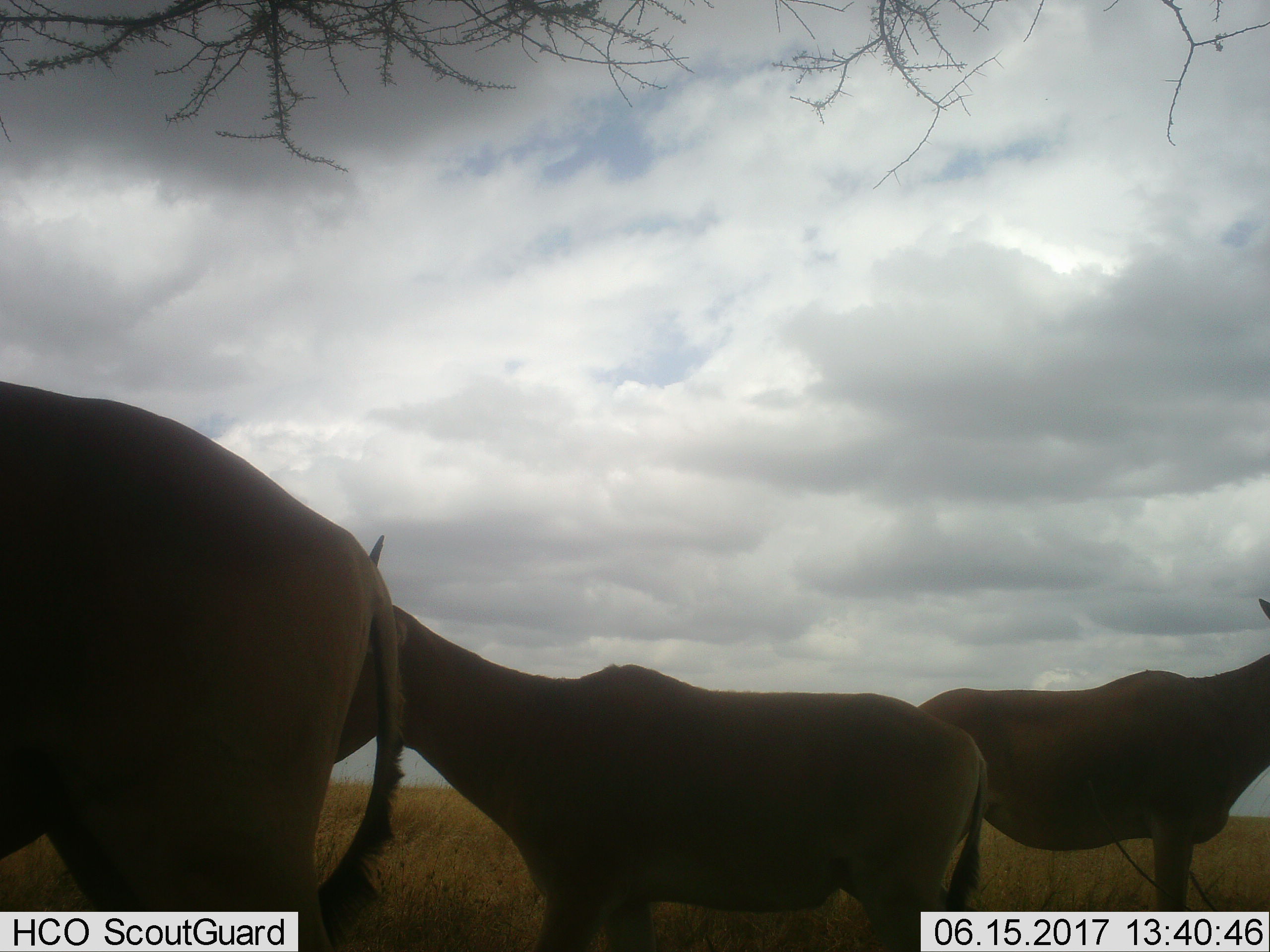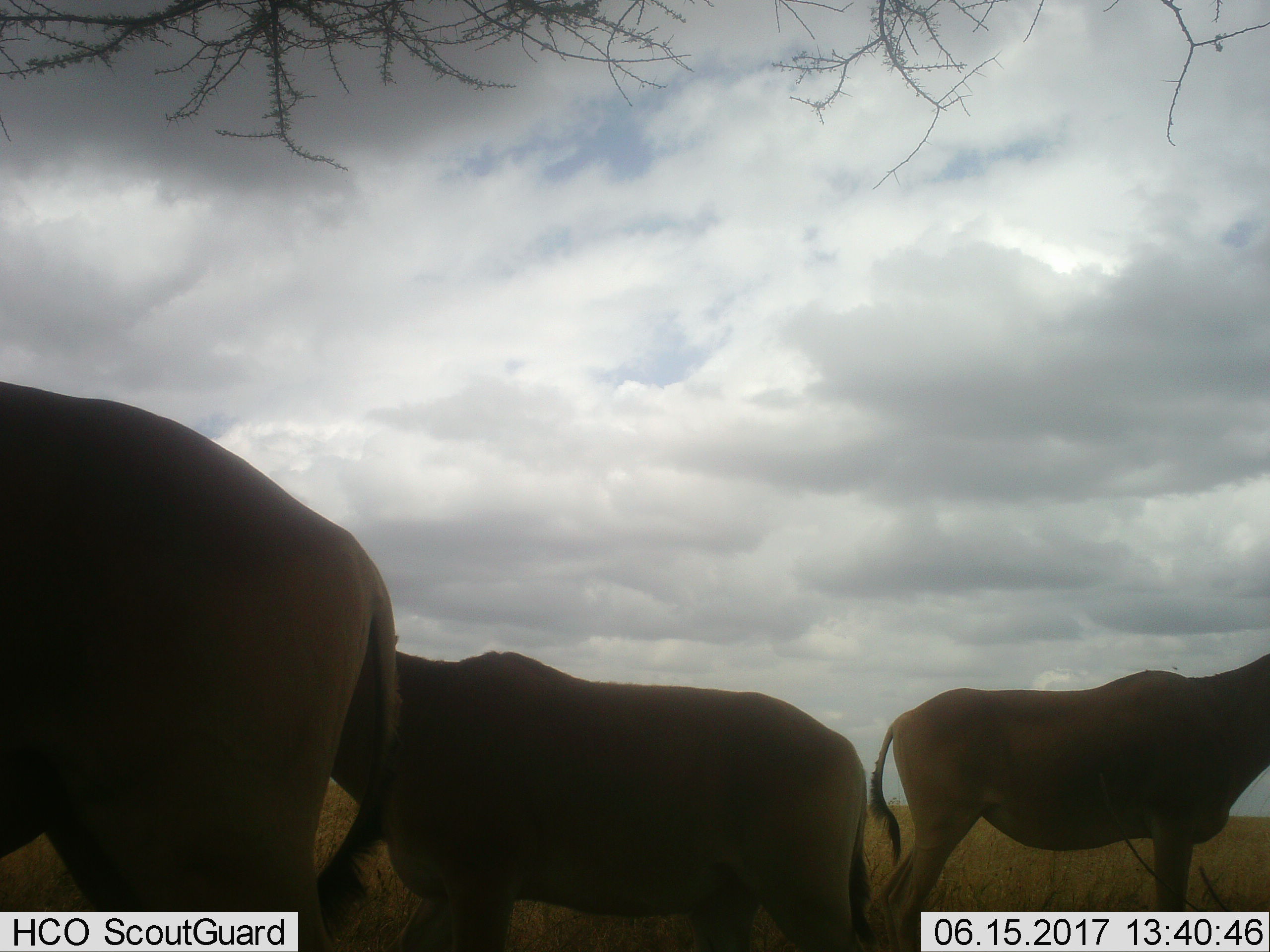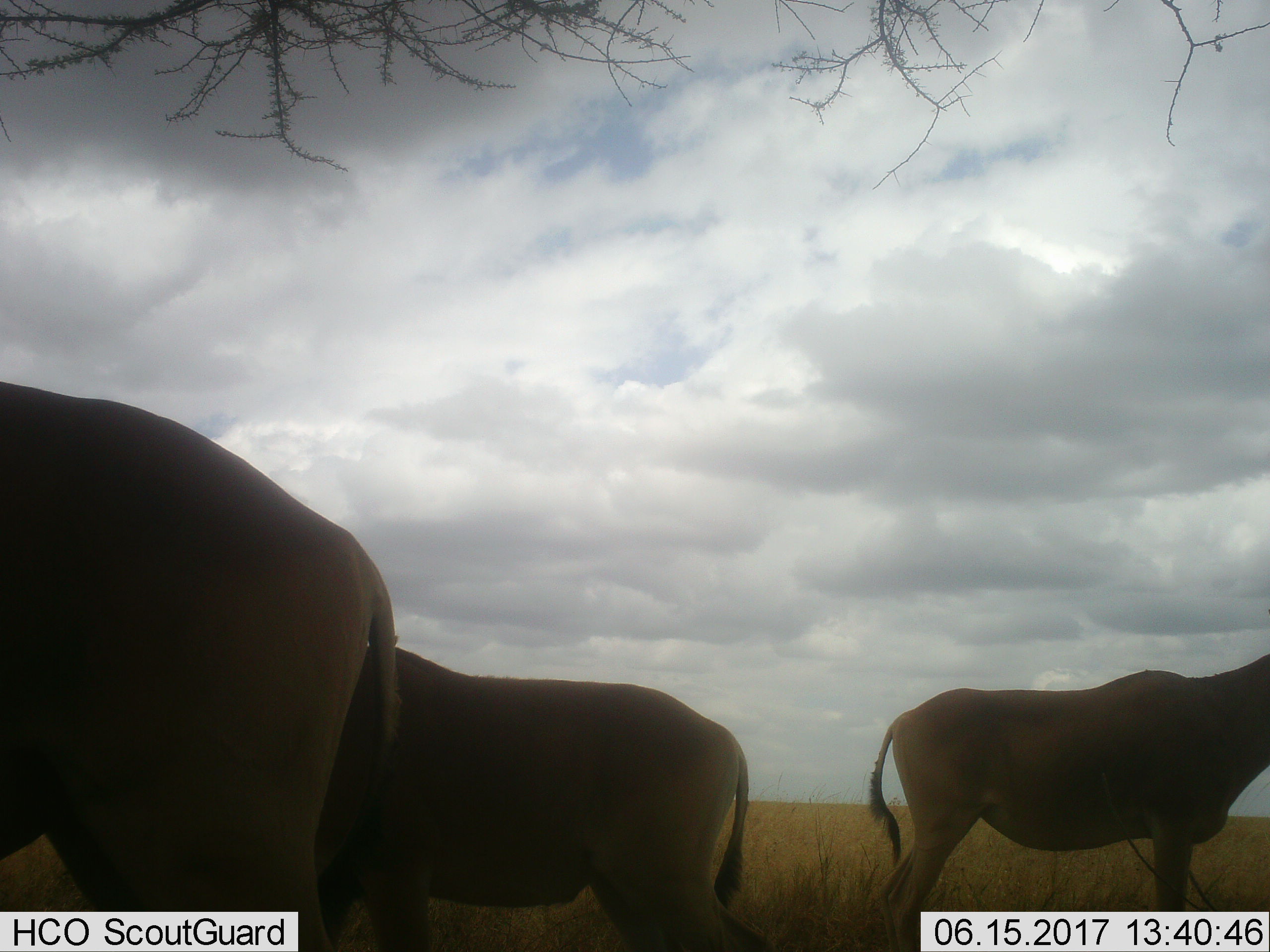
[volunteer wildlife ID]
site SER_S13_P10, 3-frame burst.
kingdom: Animalia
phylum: Chordata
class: Mammalia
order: Artiodactyla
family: Bovidae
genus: Alcelaphus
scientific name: Alcelaphus buselaphus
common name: hartebeest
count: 3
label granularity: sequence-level